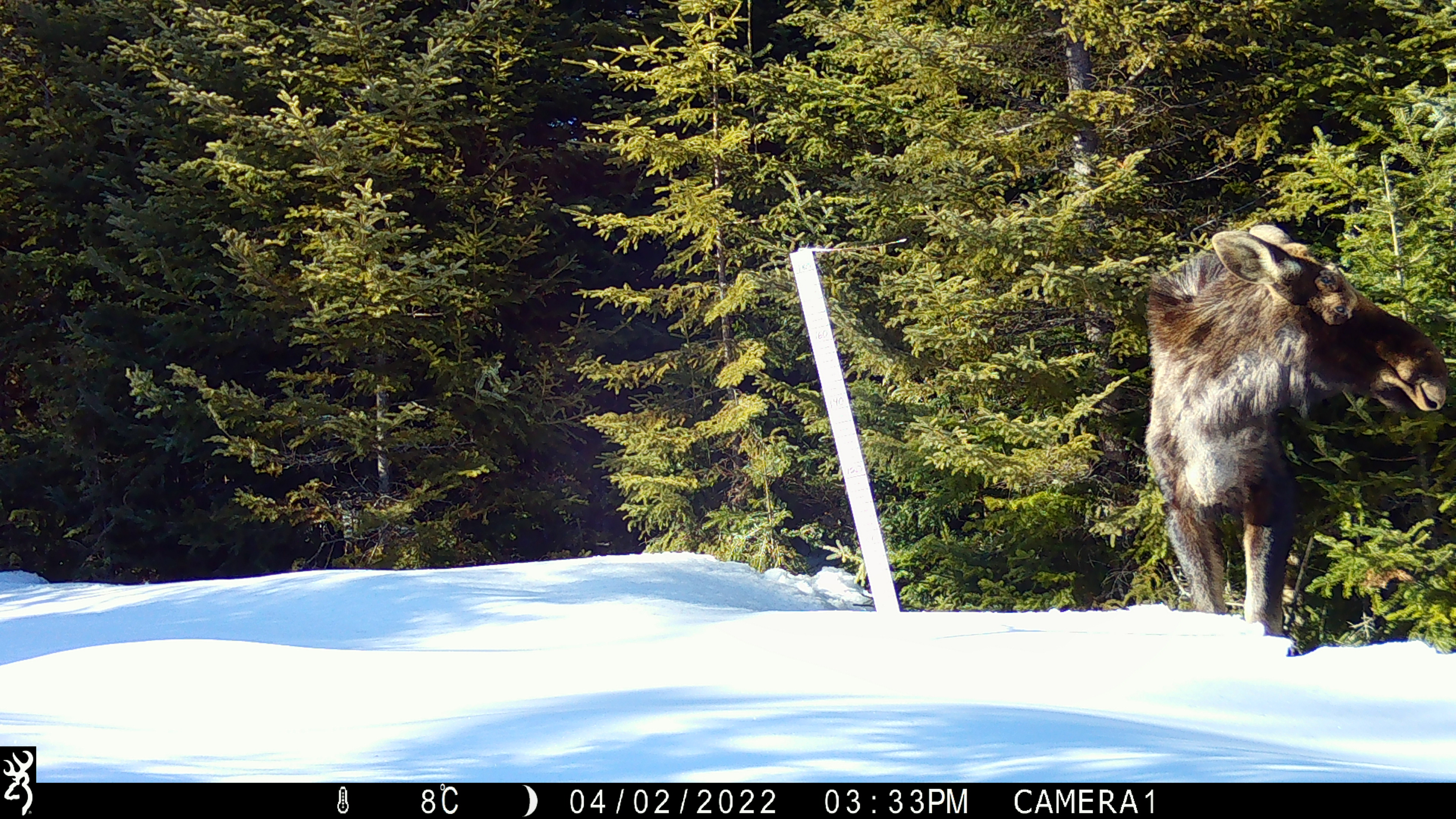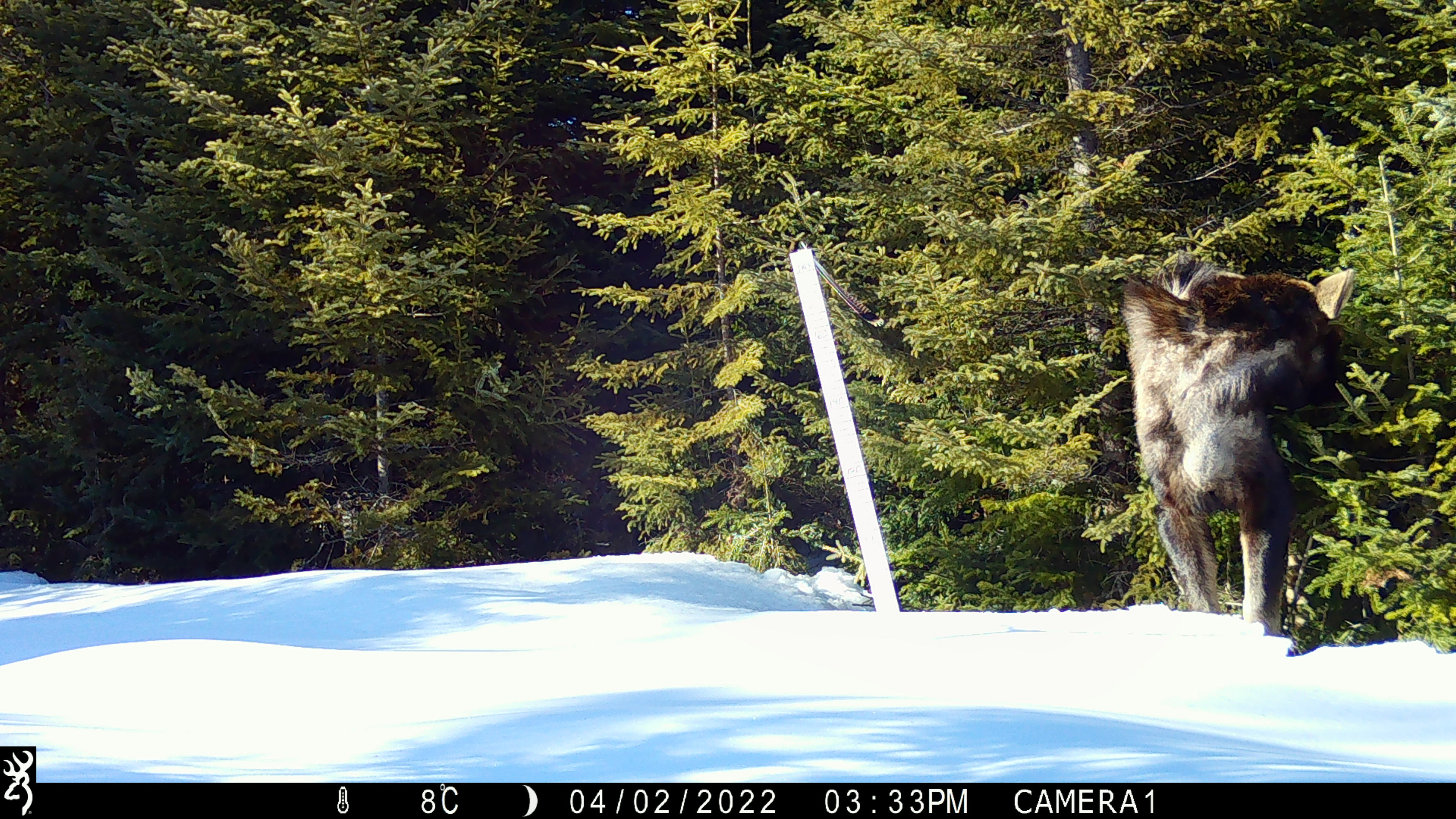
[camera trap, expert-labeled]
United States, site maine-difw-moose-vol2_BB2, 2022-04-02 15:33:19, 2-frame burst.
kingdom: Animalia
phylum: Chordata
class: Mammalia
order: Artiodactyla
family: Cervidae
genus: Alces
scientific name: Alces alces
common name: moose